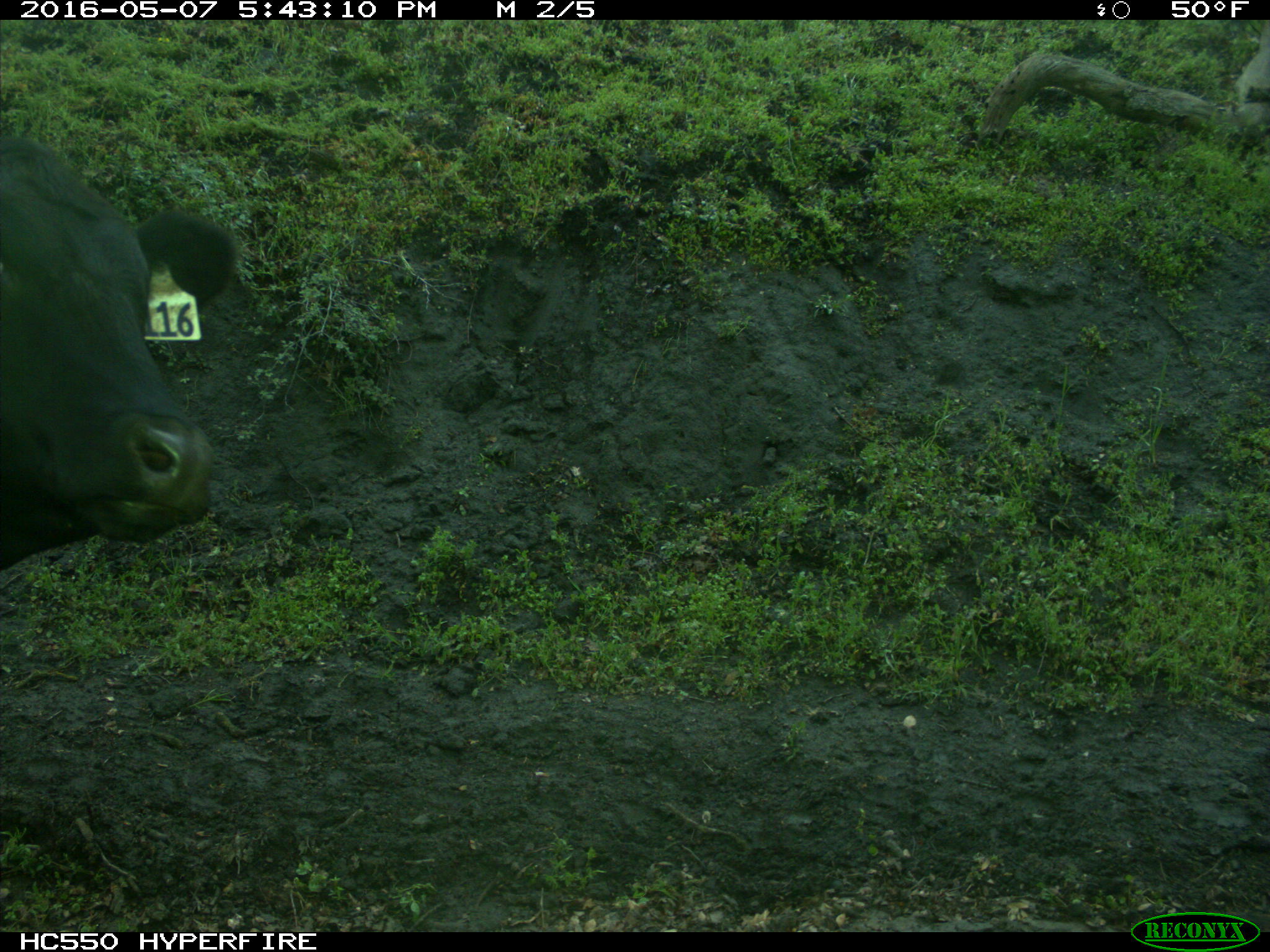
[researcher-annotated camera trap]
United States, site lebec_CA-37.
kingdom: Animalia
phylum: Chordata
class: Mammalia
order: Artiodactyla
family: Bovidae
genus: Bos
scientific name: Bos taurus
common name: domestic cow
Bos taurus (domestic cow).